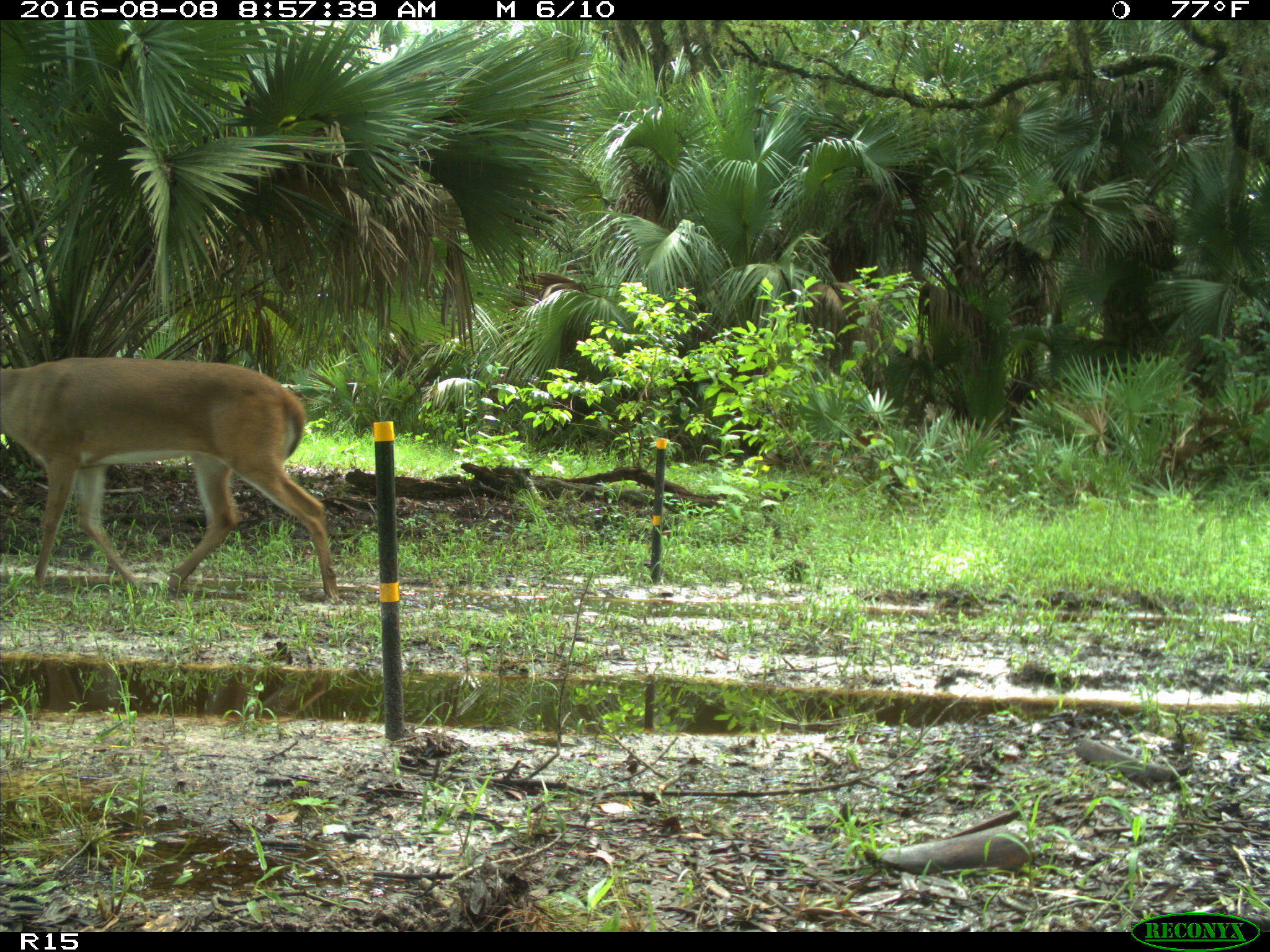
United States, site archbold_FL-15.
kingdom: Animalia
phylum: Chordata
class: Mammalia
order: Artiodactyla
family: Cervidae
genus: Odocoileus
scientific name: Odocoileus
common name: deer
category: unidentified deer